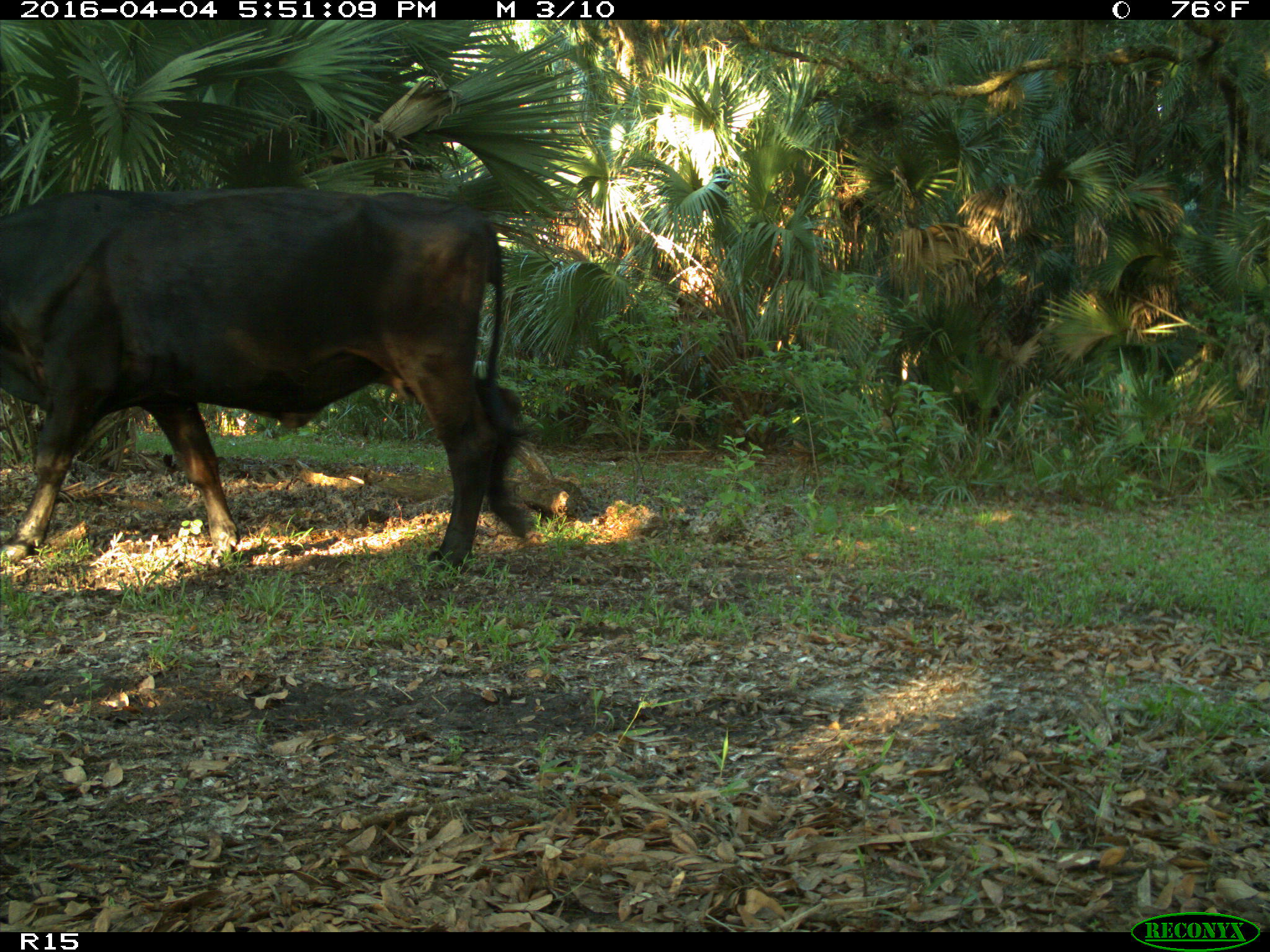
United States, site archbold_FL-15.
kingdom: Animalia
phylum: Chordata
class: Mammalia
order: Artiodactyla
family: Bovidae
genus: Bos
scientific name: Bos taurus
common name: domestic cow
Bos taurus (domestic cow).